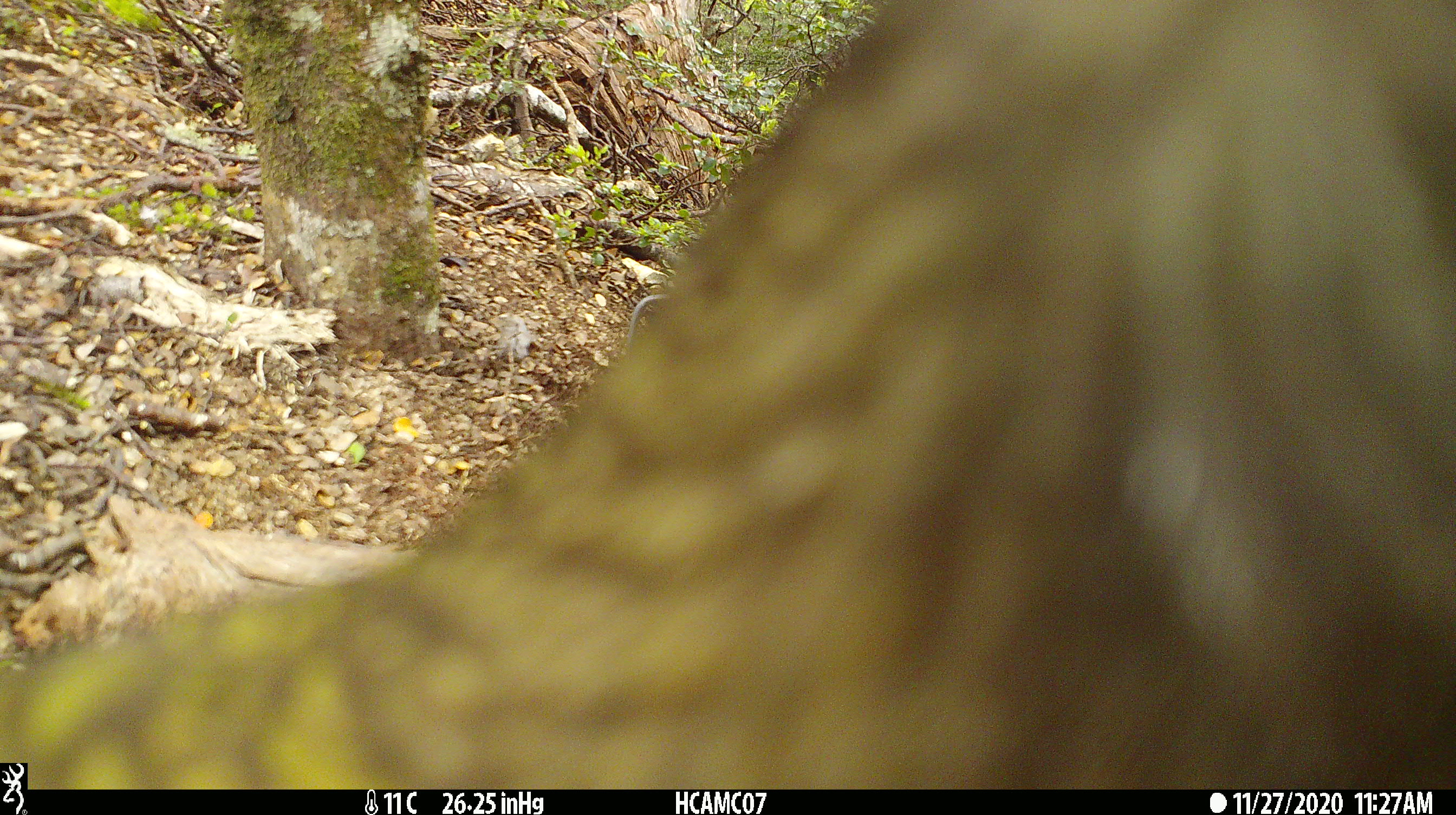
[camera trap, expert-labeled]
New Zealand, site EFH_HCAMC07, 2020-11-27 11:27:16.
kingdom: Animalia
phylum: Chordata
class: Aves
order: Psittaciformes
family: Strigopidae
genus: Nestor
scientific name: Nestor notabilis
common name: kea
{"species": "kea (Nestor notabilis)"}